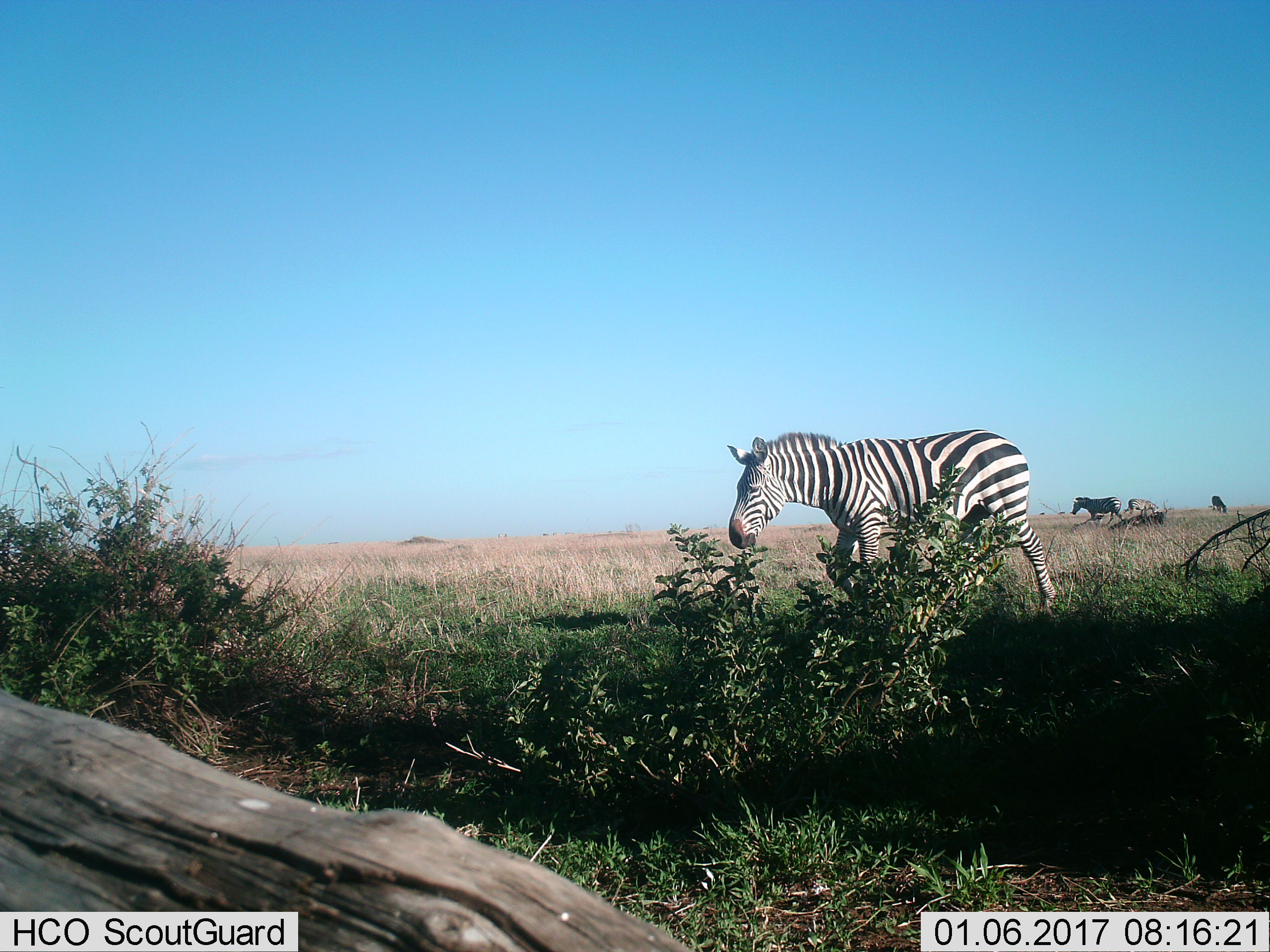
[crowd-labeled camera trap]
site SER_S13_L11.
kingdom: Animalia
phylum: Chordata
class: Mammalia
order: Perissodactyla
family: Equidae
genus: Equus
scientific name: Equus quagga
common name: plains zebra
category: zebraplains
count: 4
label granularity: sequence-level